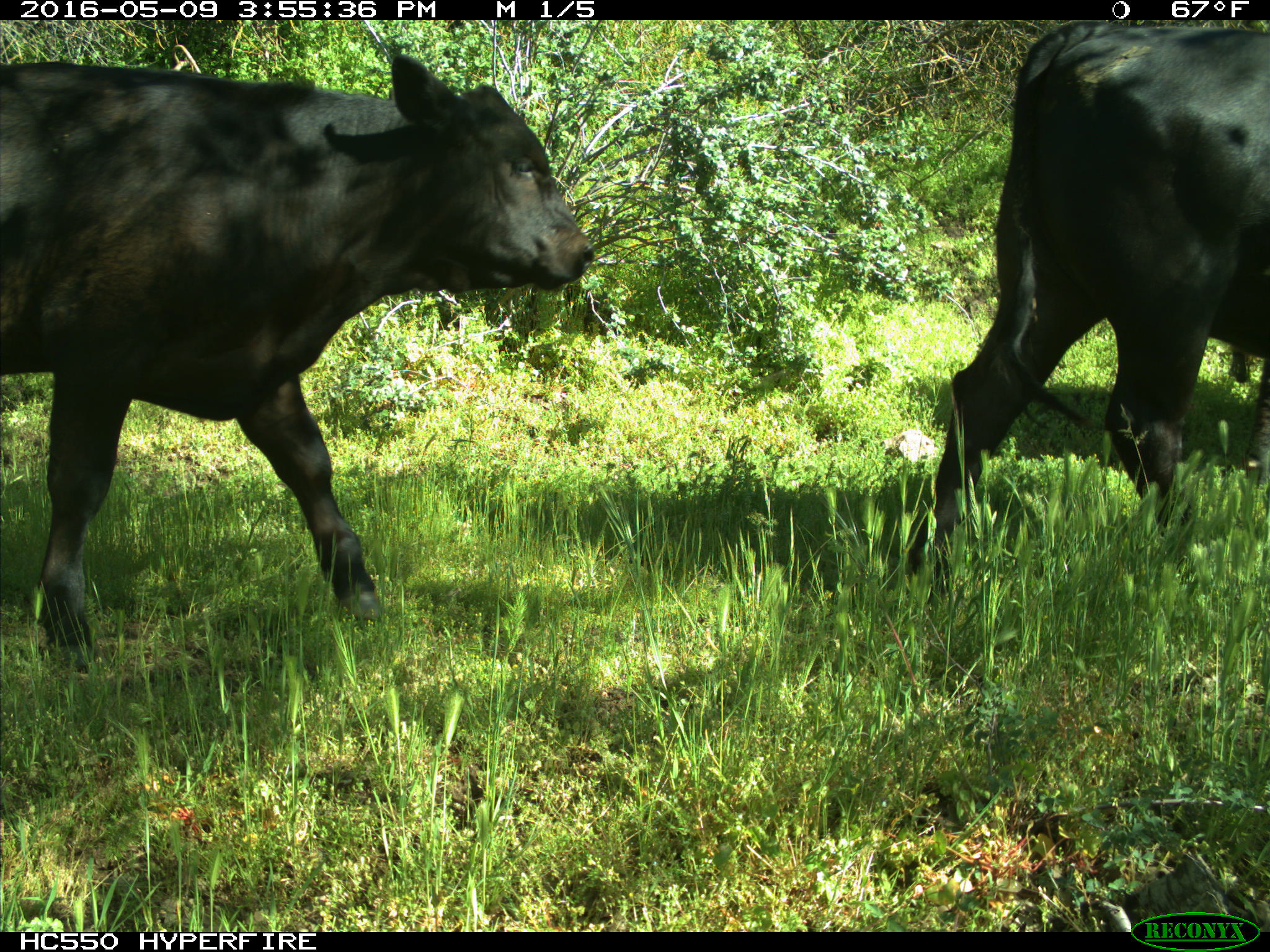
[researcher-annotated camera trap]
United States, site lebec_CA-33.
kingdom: Animalia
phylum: Chordata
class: Mammalia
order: Artiodactyla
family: Bovidae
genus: Bos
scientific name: Bos taurus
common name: domestic cow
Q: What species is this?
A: Bos taurus (domestic cow).